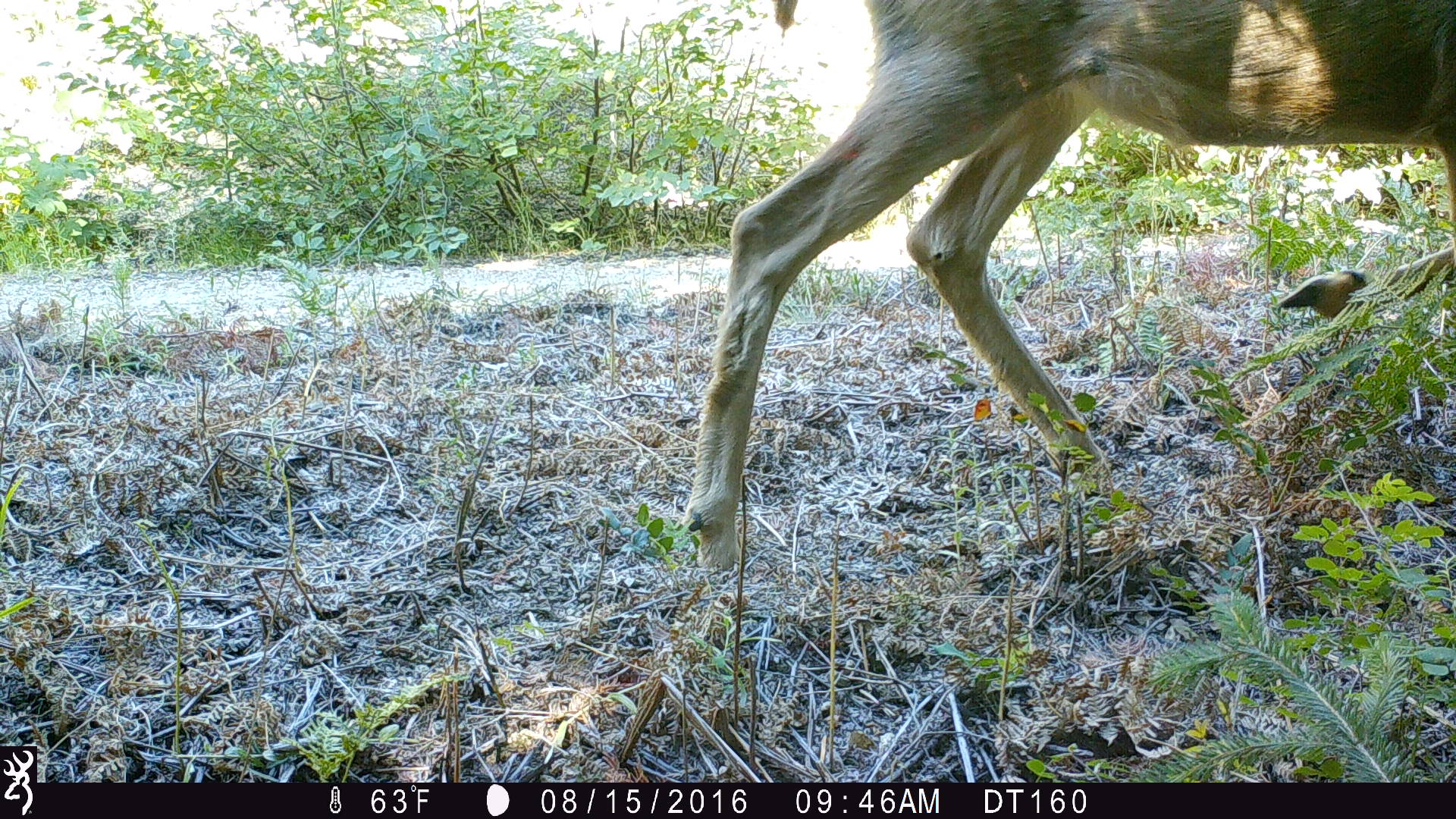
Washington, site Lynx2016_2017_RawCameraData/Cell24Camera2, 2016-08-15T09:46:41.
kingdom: Animalia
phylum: Chordata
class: Mammalia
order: Artiodactyla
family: Cervidae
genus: Odocoileus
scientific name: Odocoileus hemionus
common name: mule deer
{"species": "Odocoileus hemionus (mule deer)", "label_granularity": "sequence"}